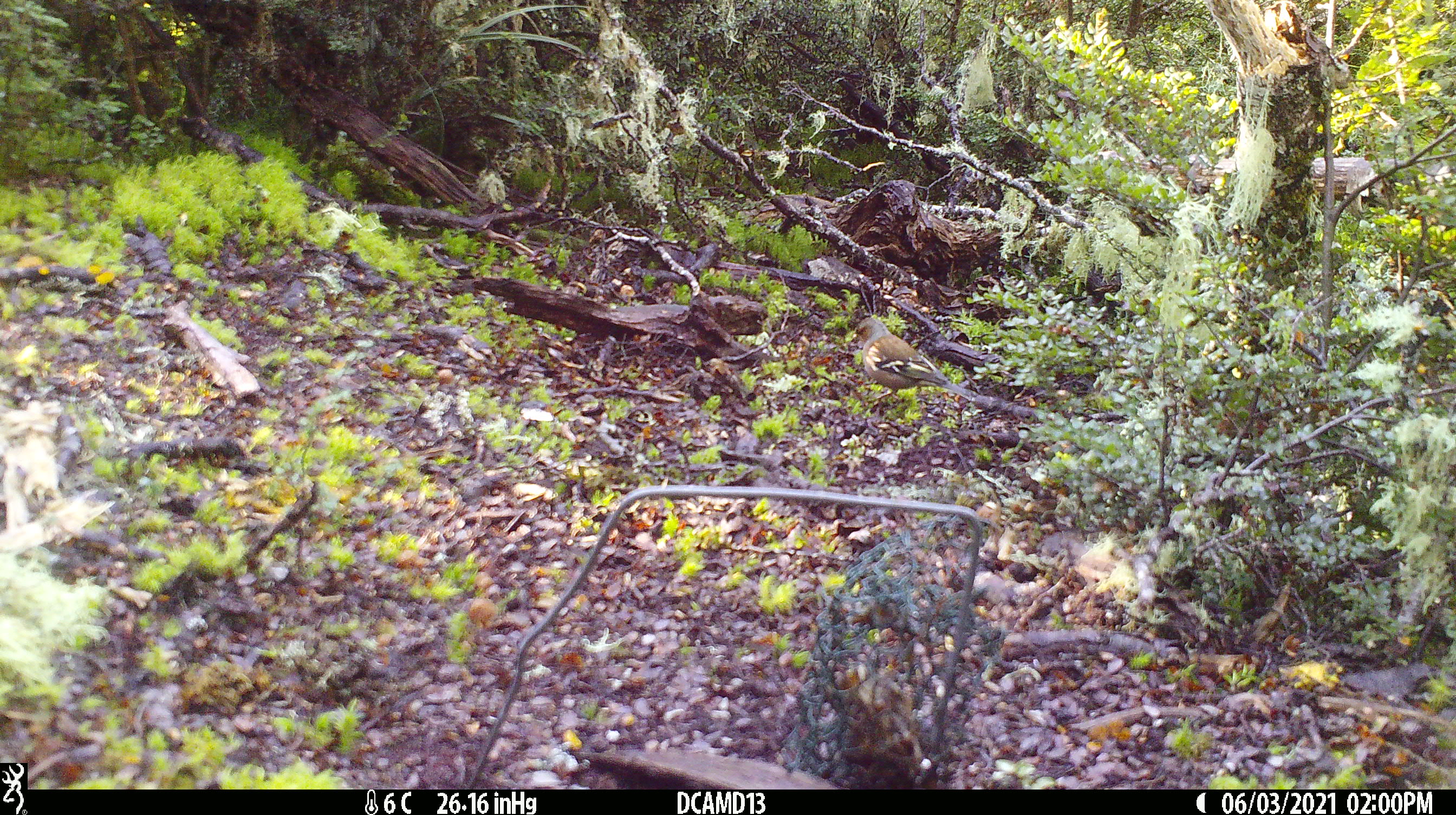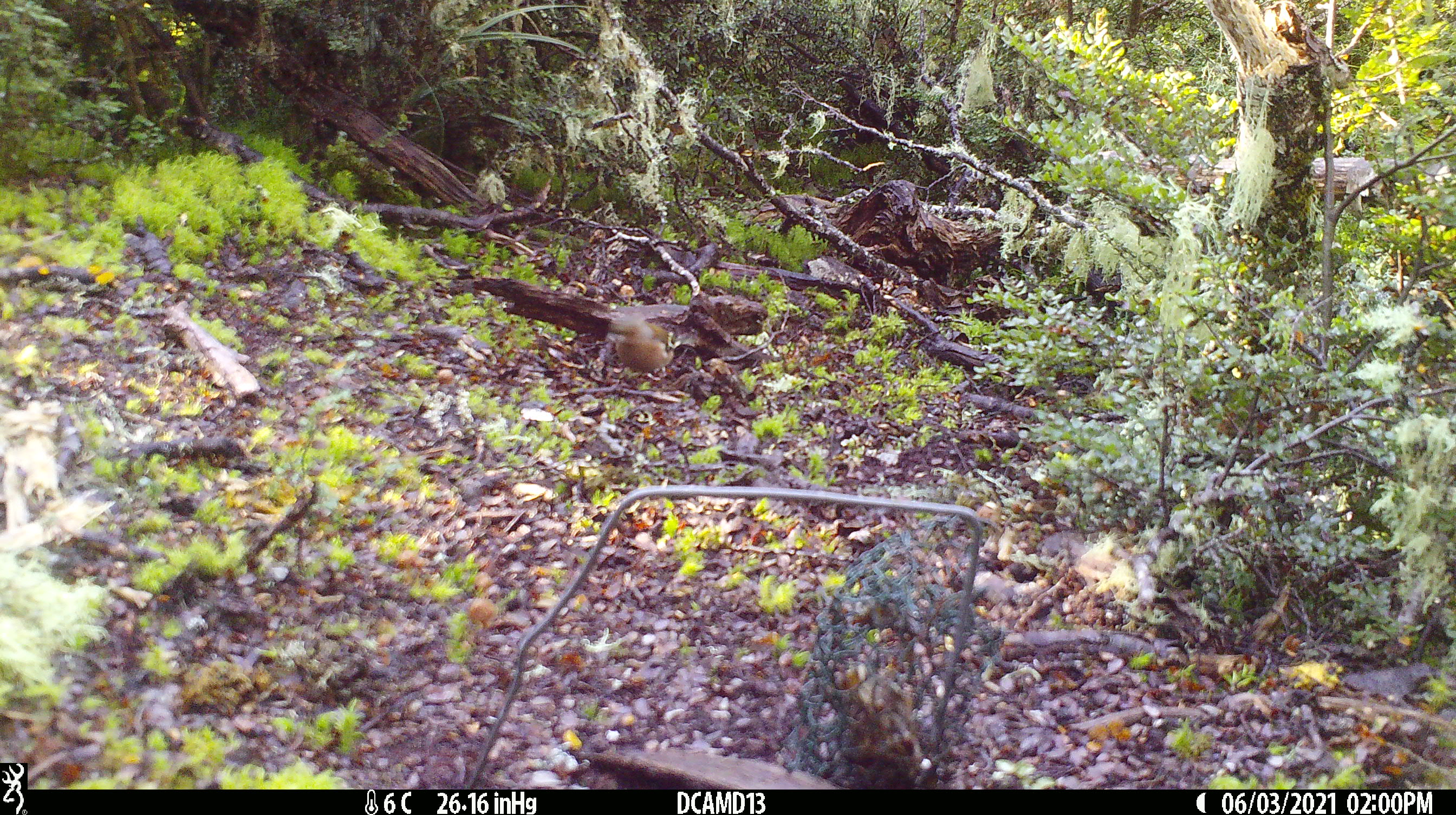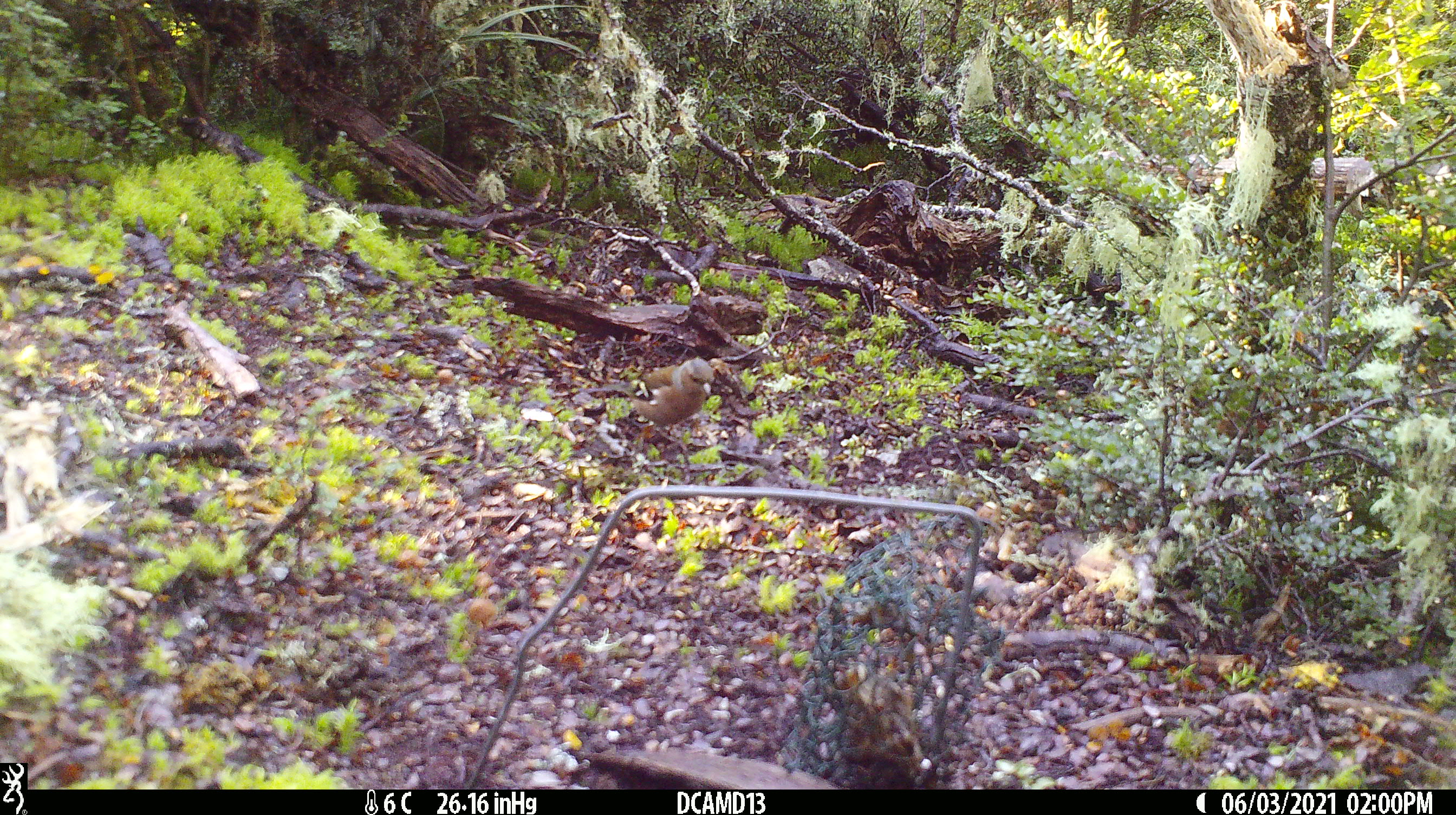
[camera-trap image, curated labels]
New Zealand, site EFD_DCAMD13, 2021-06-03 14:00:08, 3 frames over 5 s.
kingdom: Animalia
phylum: Chordata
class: Aves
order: Passeriformes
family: Fringillidae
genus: Fringilla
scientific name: Fringilla coelebs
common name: common chaffinch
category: chaffinch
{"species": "chaffinch (common chaffinch) (Fringilla coelebs)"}